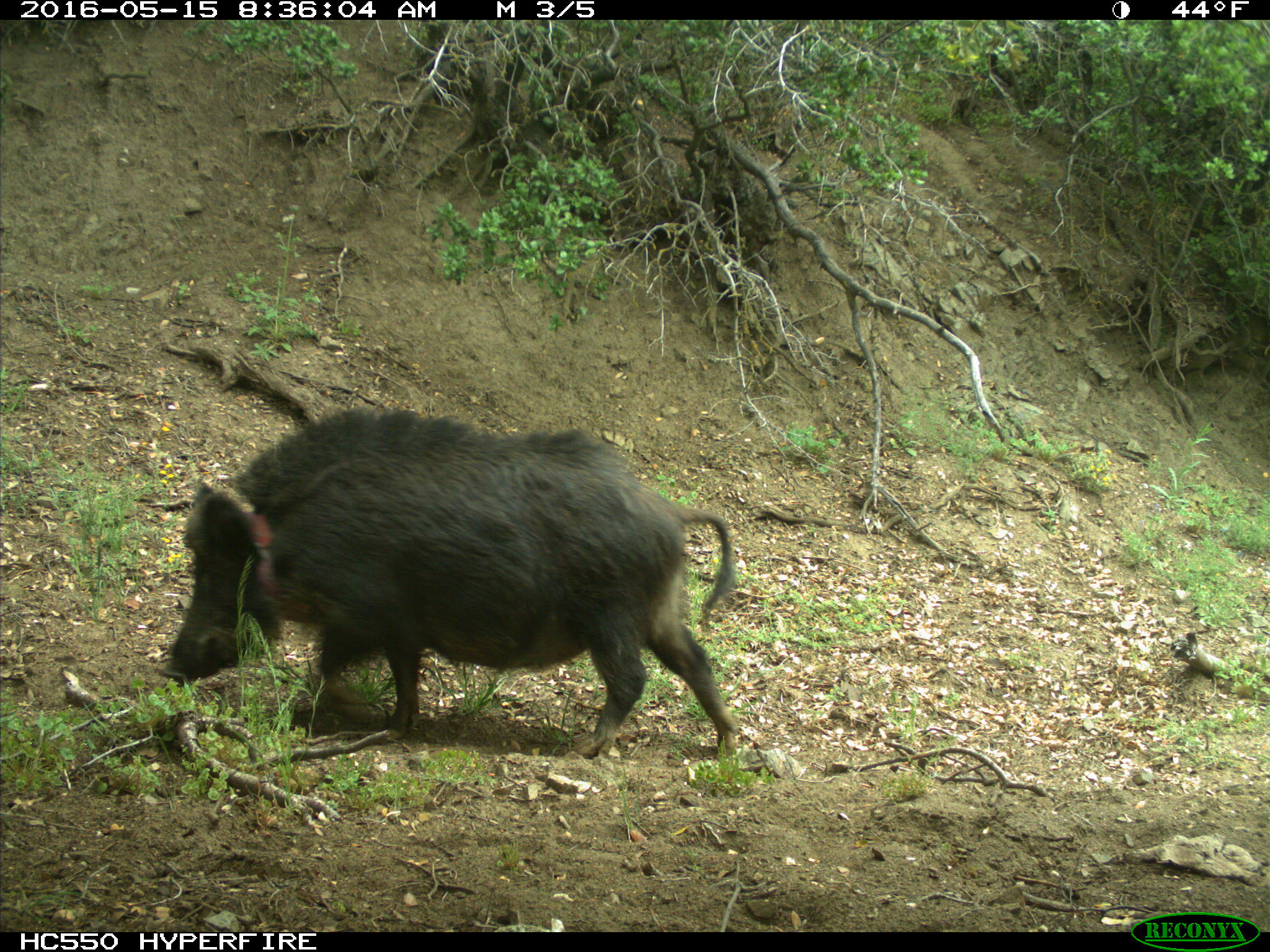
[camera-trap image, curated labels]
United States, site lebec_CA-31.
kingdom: Animalia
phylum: Chordata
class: Mammalia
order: Artiodactyla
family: Suidae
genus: Sus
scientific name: Sus scrofa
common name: wild boar